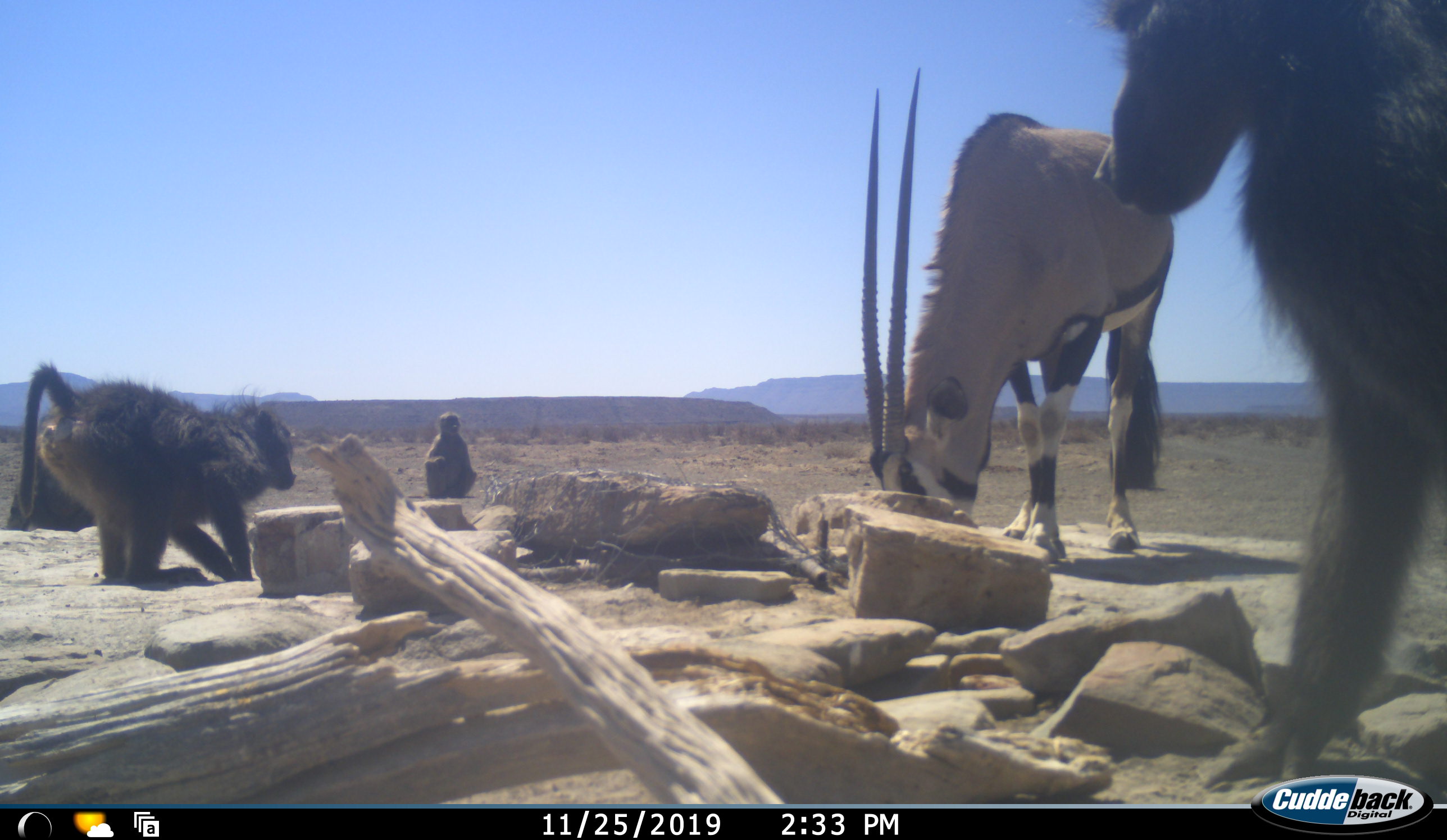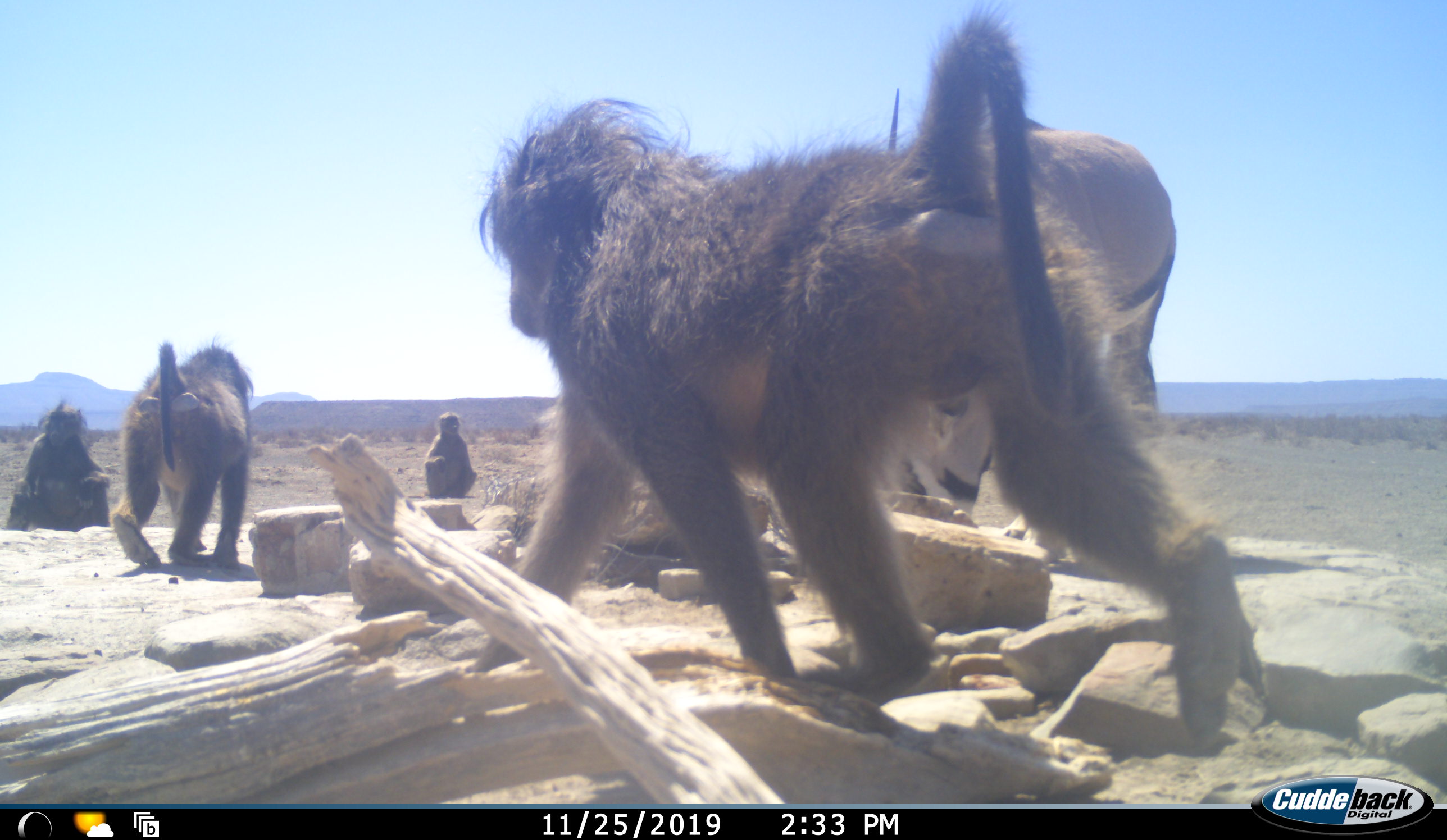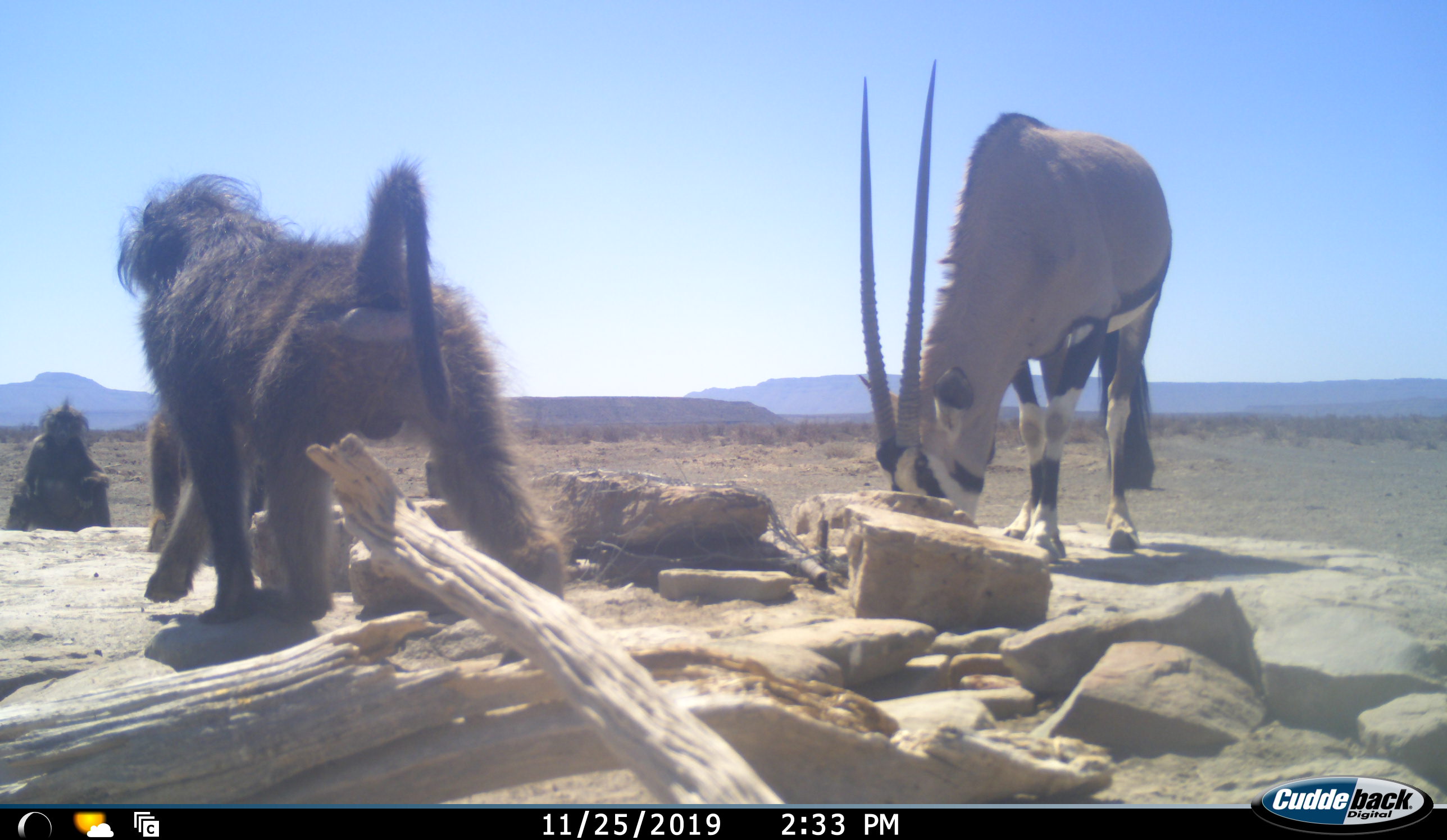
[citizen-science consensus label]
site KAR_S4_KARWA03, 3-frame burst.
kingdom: Animalia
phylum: Chordata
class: Mammalia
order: Primates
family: Cercopithecidae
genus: Papio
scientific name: Papio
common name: baboon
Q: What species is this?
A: Baboon (Papio).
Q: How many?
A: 4.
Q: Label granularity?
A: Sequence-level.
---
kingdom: Animalia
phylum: Chordata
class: Mammalia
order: Artiodactyla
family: Bovidae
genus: Oryx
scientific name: Oryx gazella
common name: gemsbok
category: oryx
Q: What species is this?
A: Oryx (gemsbok) (Oryx gazella).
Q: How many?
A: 1.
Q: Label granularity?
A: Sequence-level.